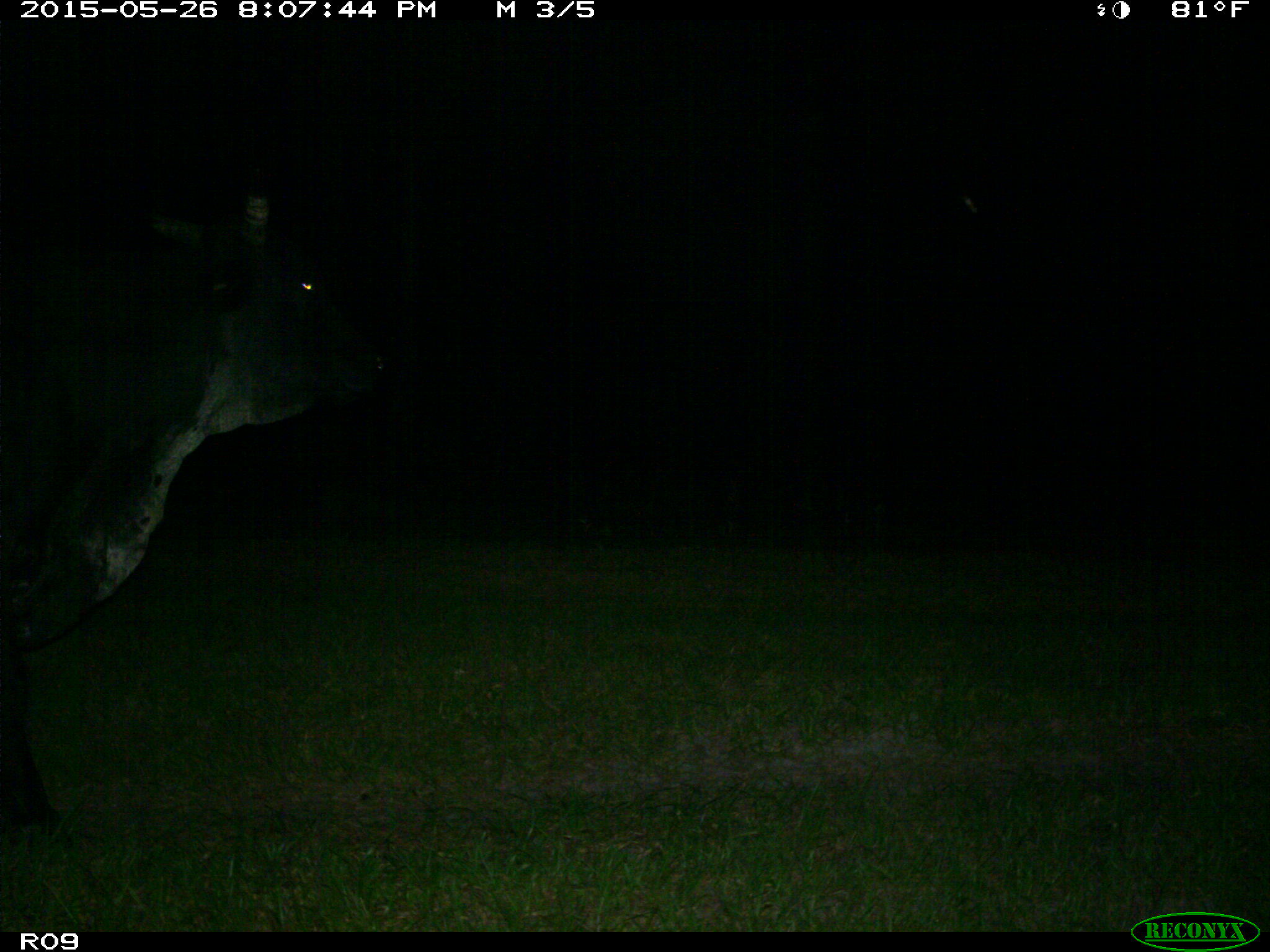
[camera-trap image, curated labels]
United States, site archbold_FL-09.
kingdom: Animalia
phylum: Chordata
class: Mammalia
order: Artiodactyla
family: Bovidae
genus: Bos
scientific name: Bos taurus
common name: domestic cow